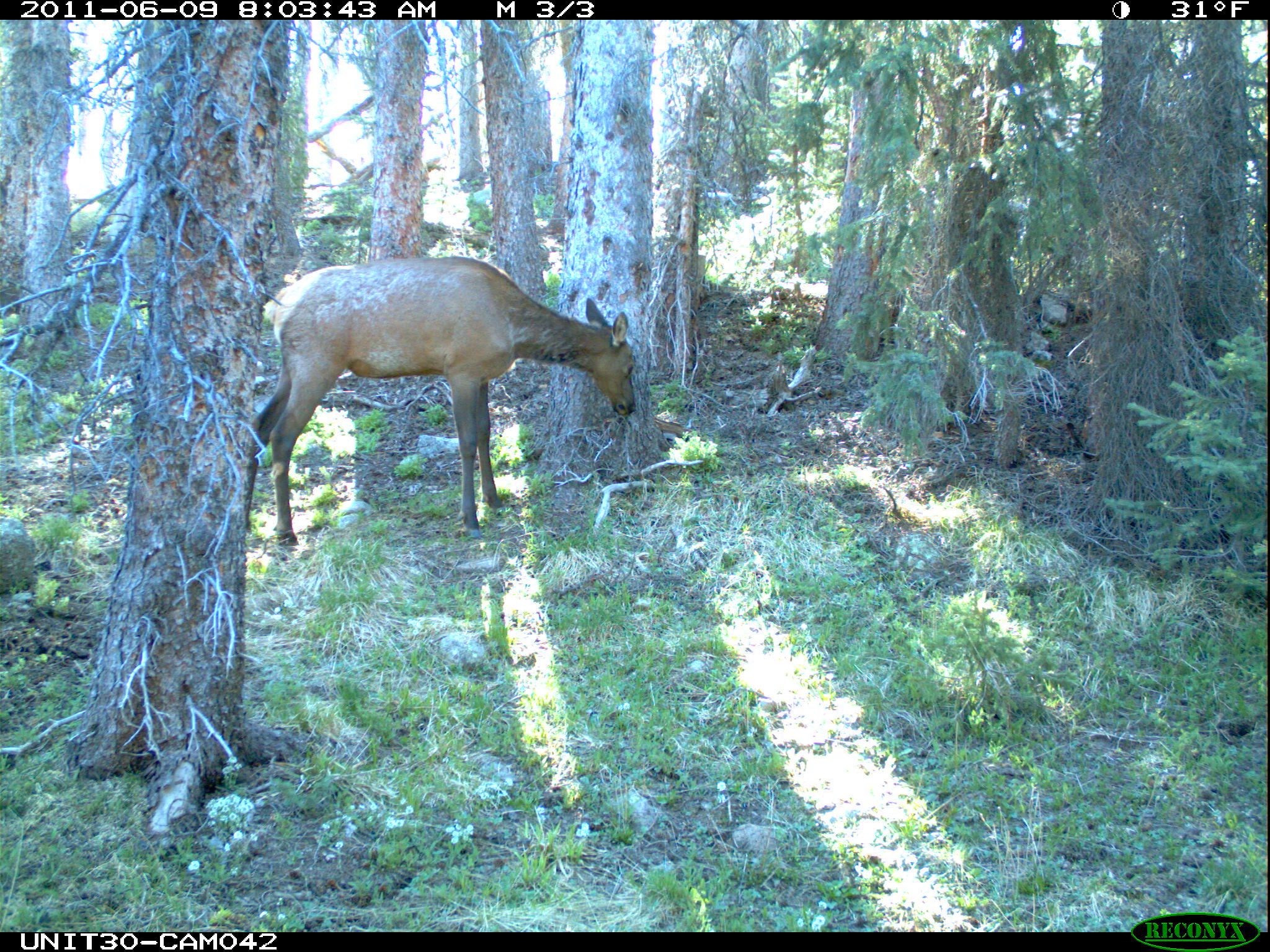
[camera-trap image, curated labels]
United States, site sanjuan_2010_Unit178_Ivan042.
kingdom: Animalia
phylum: Chordata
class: Mammalia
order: Artiodactyla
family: Cervidae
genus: Cervus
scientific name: Cervus elaphus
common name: red deer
Cervus elaphus (red deer).